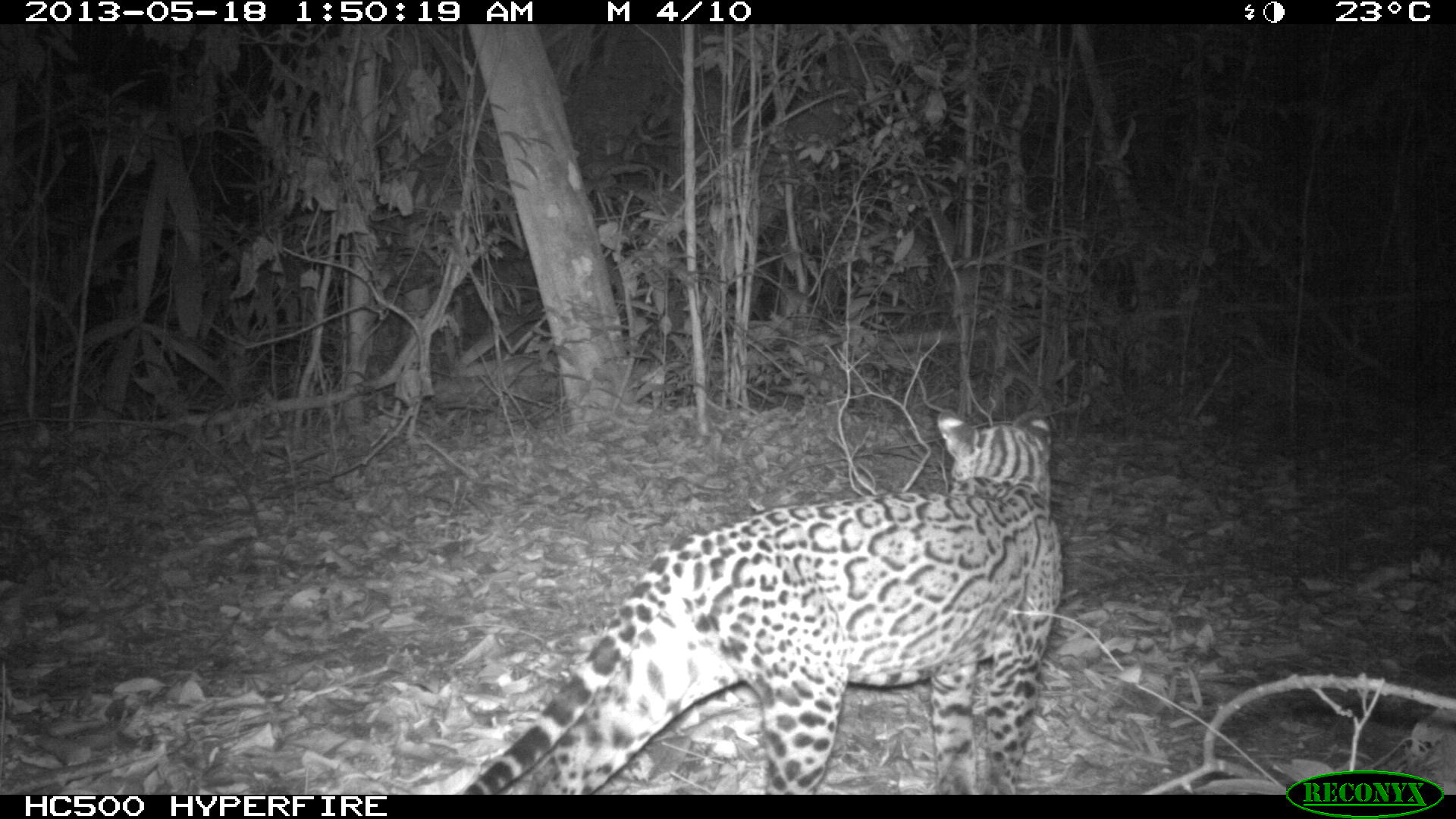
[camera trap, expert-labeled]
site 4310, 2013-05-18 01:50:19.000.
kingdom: Animalia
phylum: Chordata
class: Mammalia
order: Carnivora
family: Felidae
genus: Leopardus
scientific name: Leopardus pardalis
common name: ocelot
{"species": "Leopardus pardalis (ocelot)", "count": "1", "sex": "female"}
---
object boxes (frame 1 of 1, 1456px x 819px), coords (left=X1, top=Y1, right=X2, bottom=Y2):
leopardus pardalis: (left=457, top=407, right=1064, bottom=794)